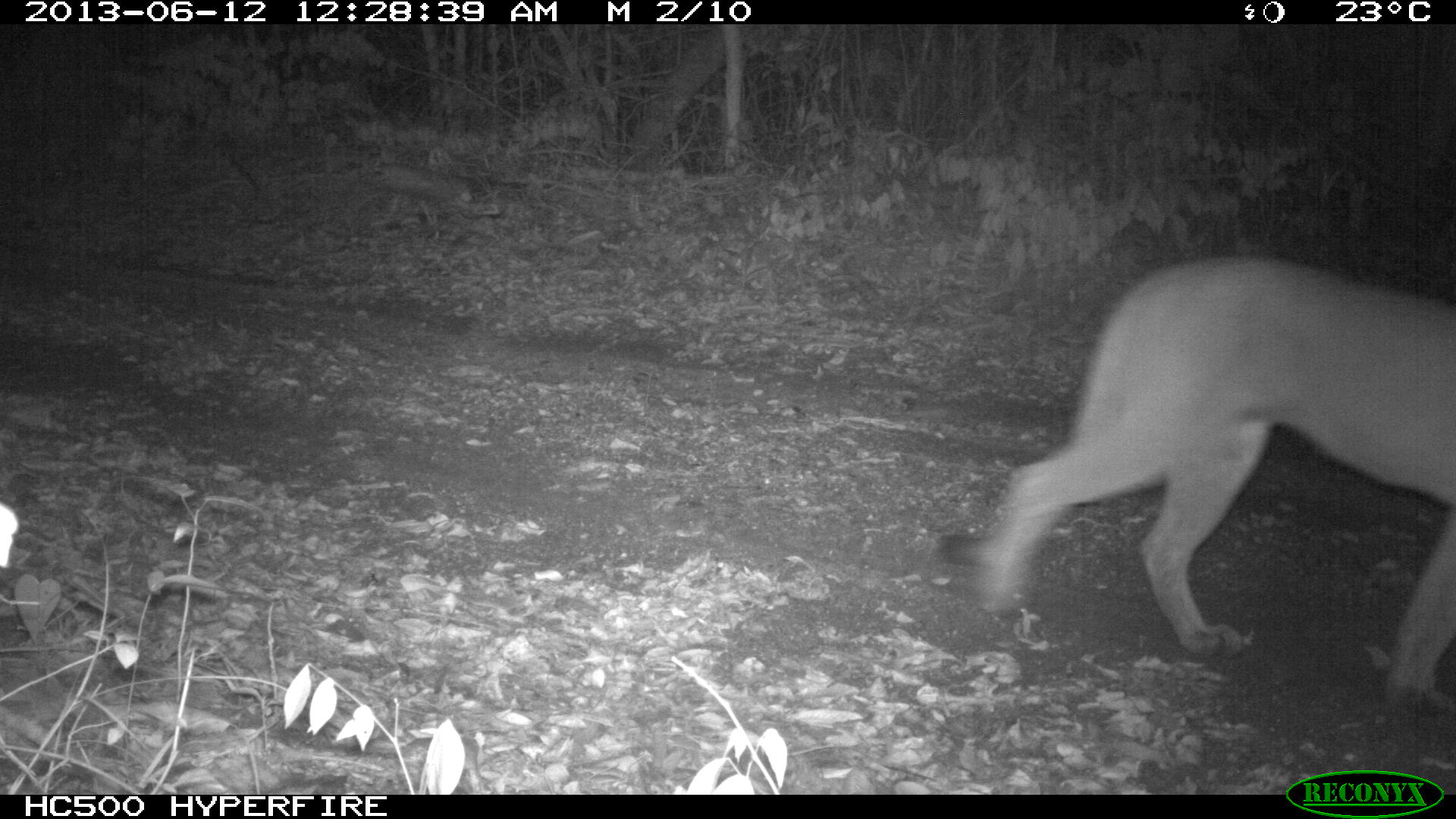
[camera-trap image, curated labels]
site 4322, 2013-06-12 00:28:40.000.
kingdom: Animalia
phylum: Chordata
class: Mammalia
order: Carnivora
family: Felidae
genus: Puma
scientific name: Puma concolor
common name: mountain lion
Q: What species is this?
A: Puma concolor (mountain lion).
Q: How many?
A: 1.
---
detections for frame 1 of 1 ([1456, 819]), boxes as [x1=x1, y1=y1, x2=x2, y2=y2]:
puma concolor: [x1=937, y1=250, x2=1456, y2=713]